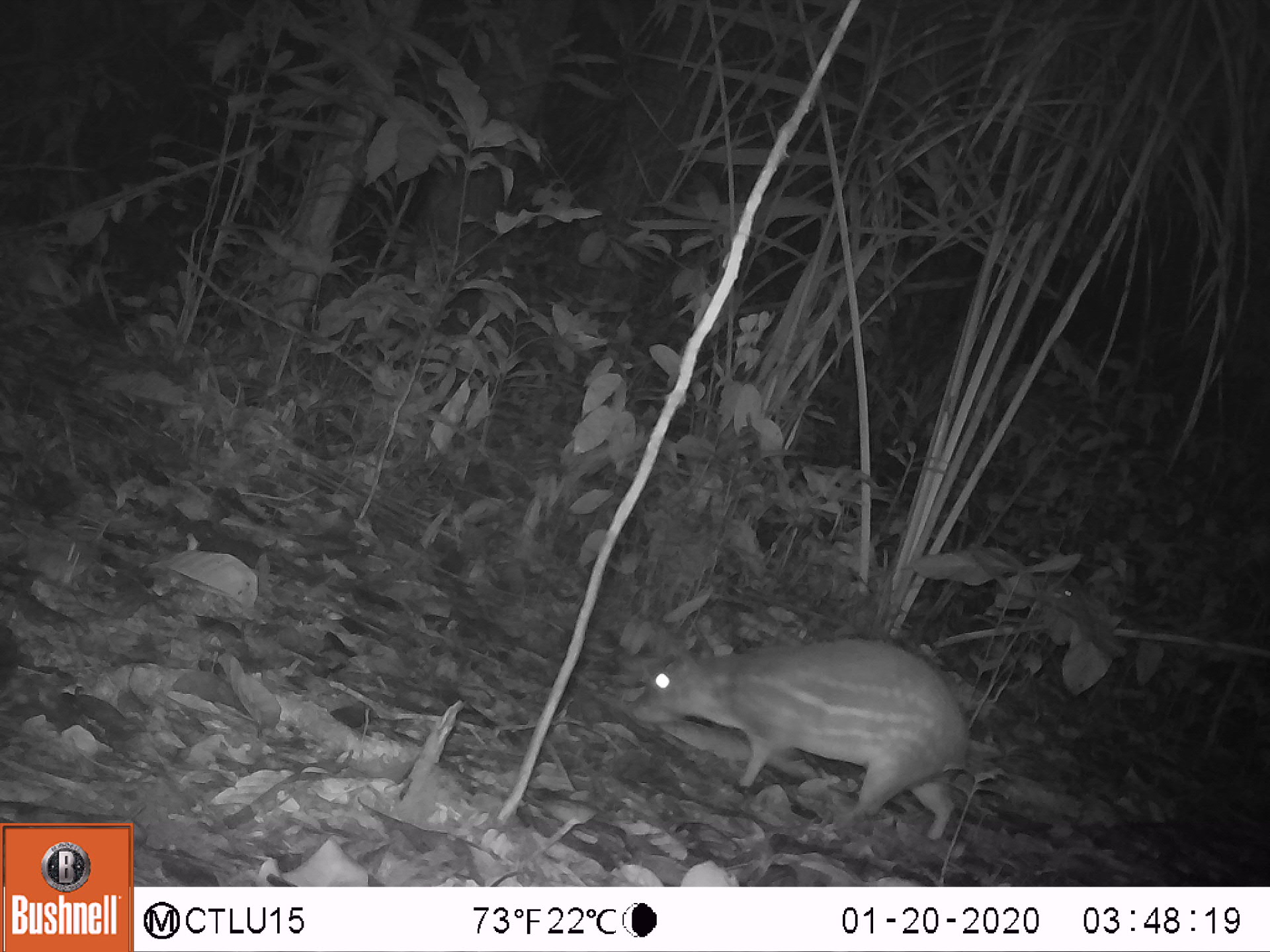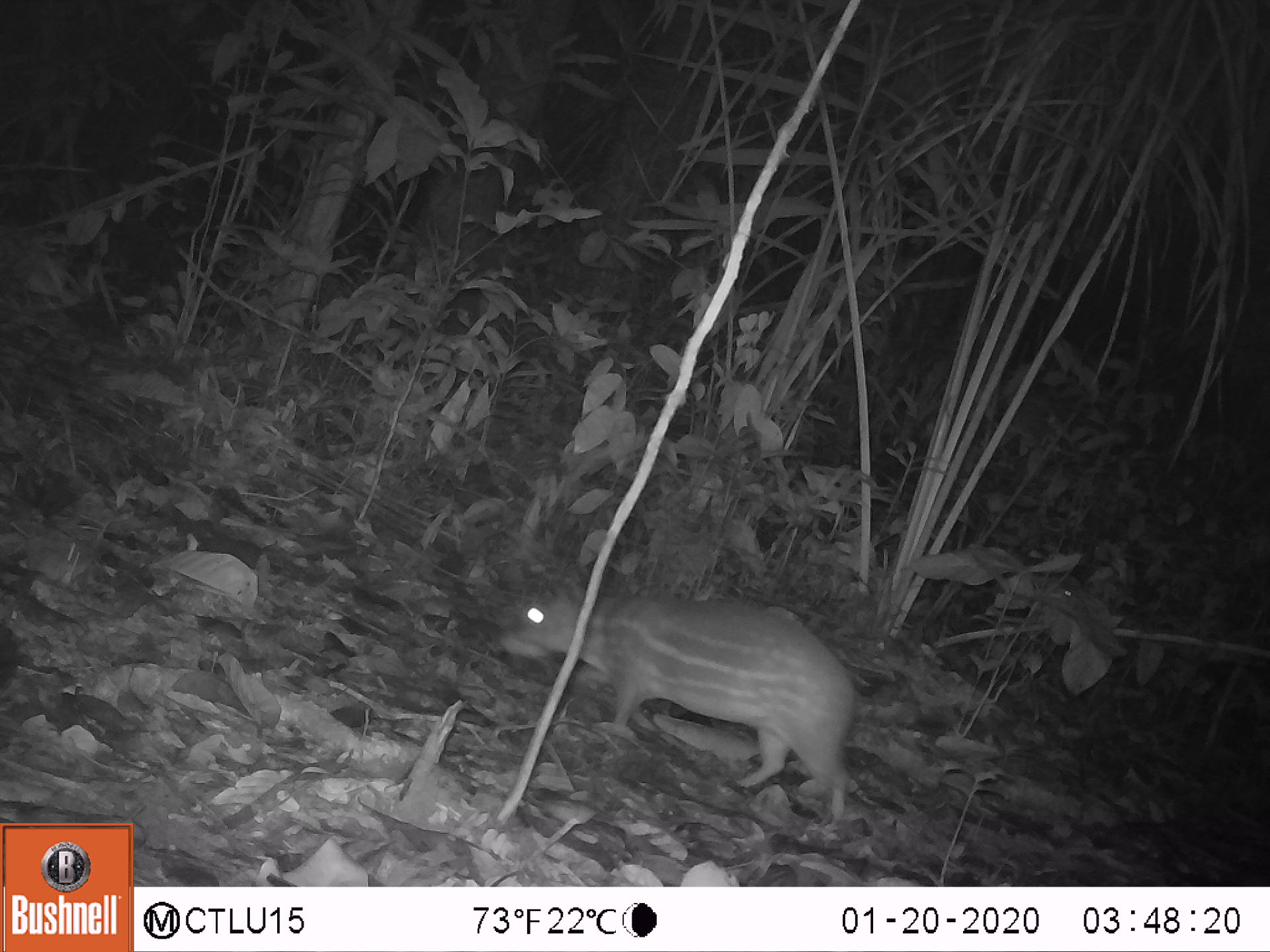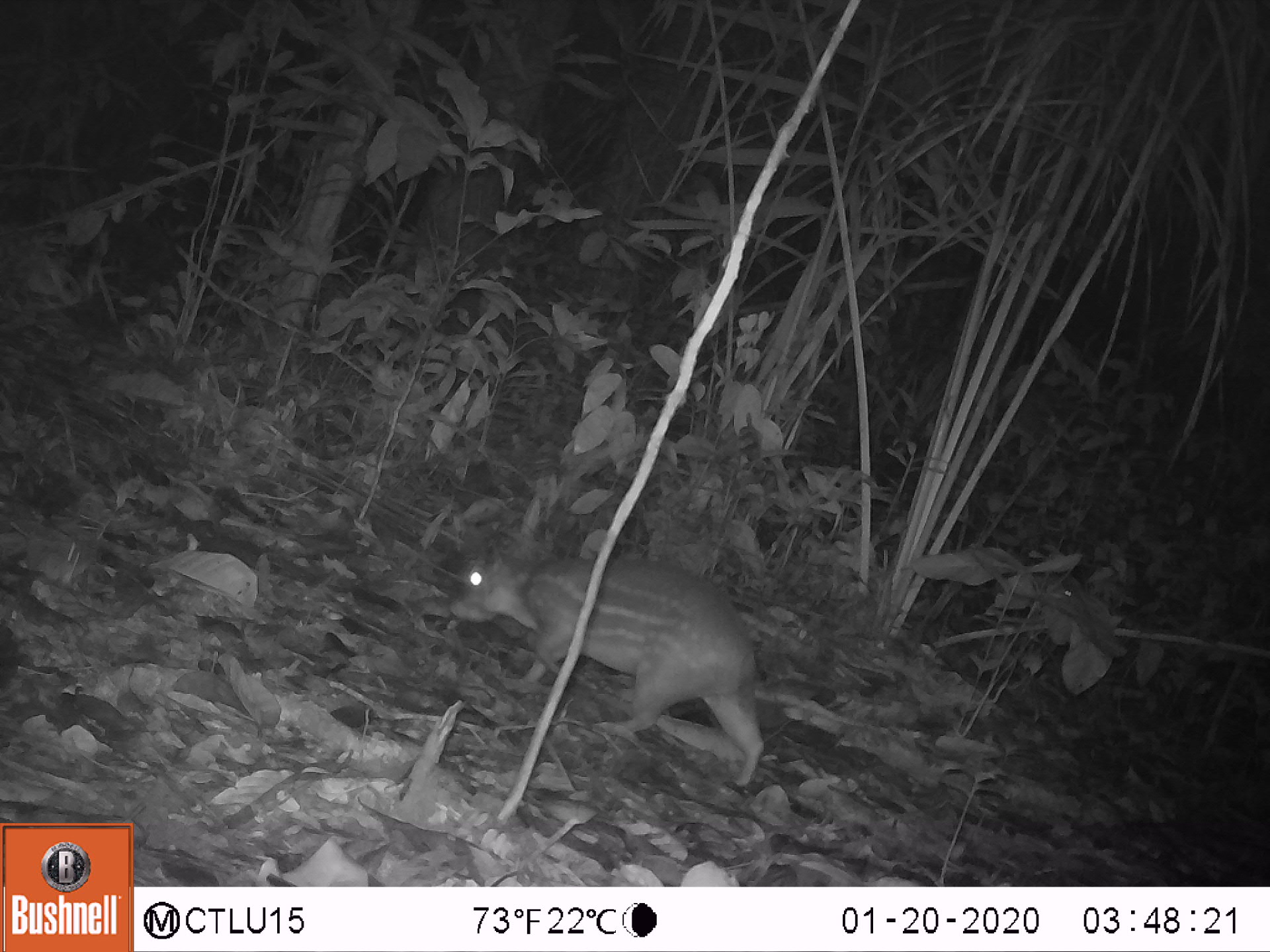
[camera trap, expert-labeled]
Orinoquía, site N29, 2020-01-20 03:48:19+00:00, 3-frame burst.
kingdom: Animalia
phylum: Chordata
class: Mammalia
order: Rodentia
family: Cuniculidae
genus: Cuniculus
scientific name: Cuniculus paca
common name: spotted paca